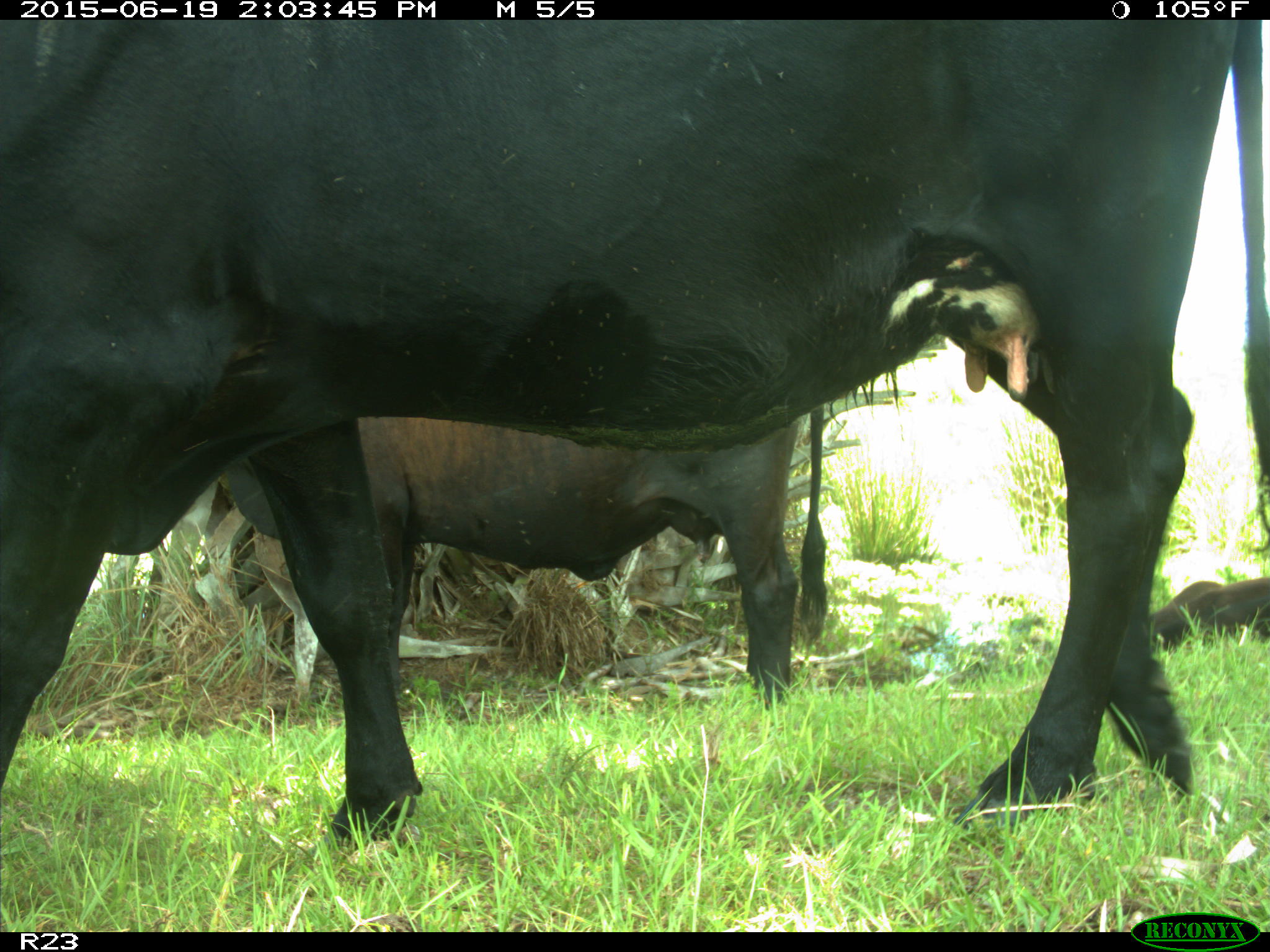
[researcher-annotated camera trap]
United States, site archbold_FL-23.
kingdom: Animalia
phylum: Chordata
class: Aves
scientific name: Aves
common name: birds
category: unidentified bird